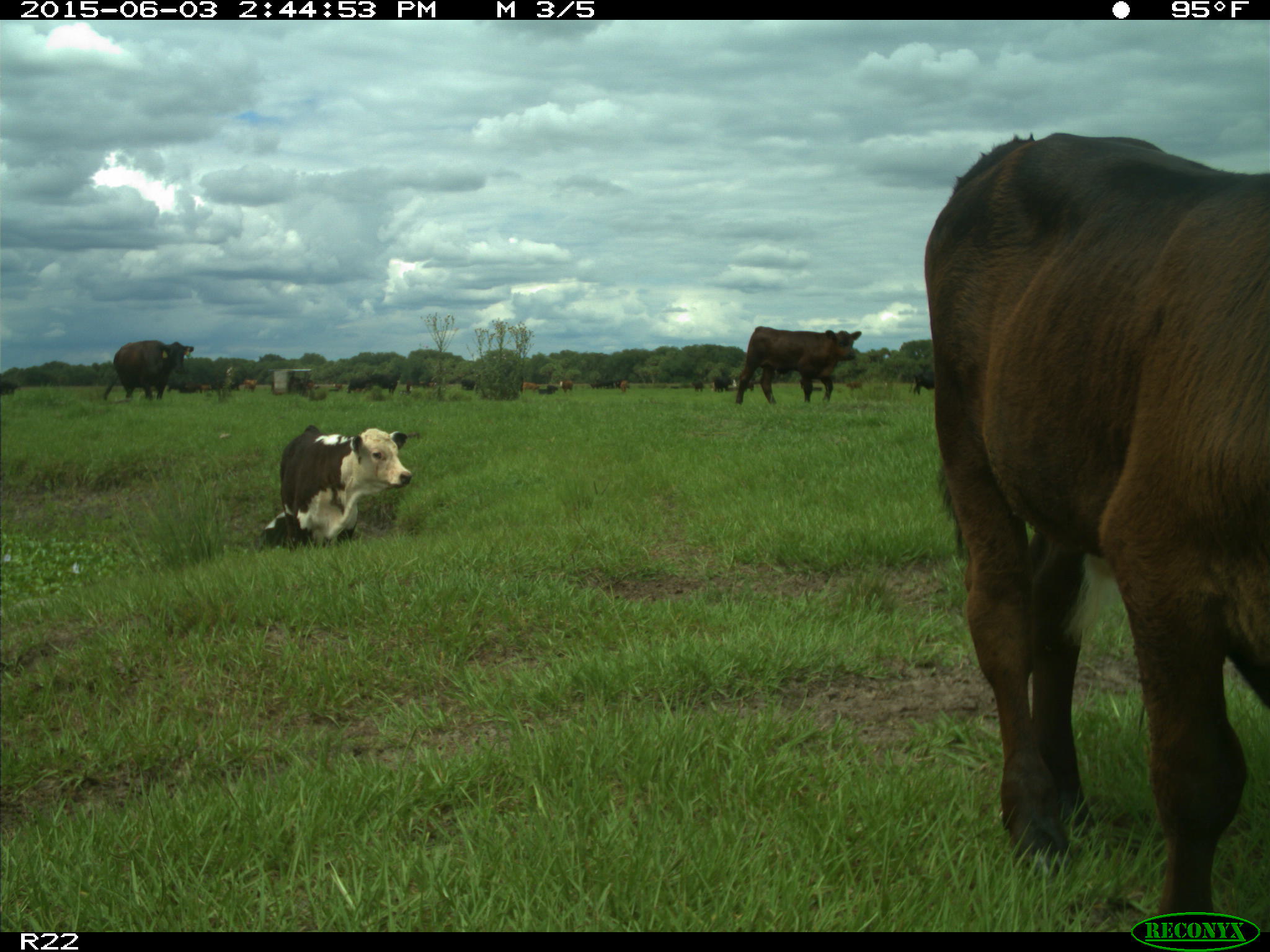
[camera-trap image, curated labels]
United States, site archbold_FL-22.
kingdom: Animalia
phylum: Chordata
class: Mammalia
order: Artiodactyla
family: Bovidae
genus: Bos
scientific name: Bos taurus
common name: domestic cow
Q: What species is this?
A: Bos taurus (domestic cow).